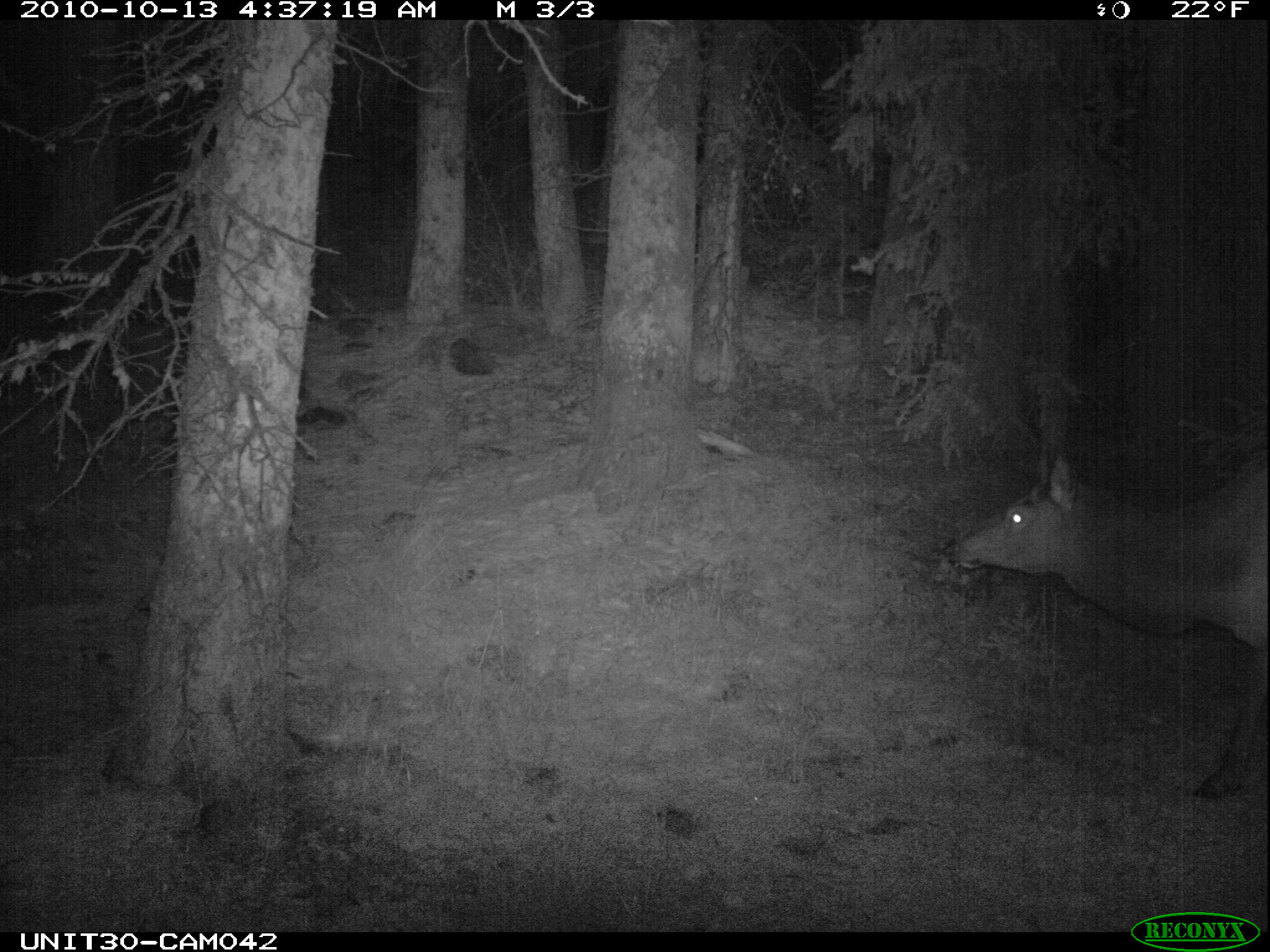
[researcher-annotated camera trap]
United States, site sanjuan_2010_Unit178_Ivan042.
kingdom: Animalia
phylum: Chordata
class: Mammalia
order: Artiodactyla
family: Cervidae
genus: Cervus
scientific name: Cervus elaphus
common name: red deer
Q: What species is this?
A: Cervus elaphus (red deer).